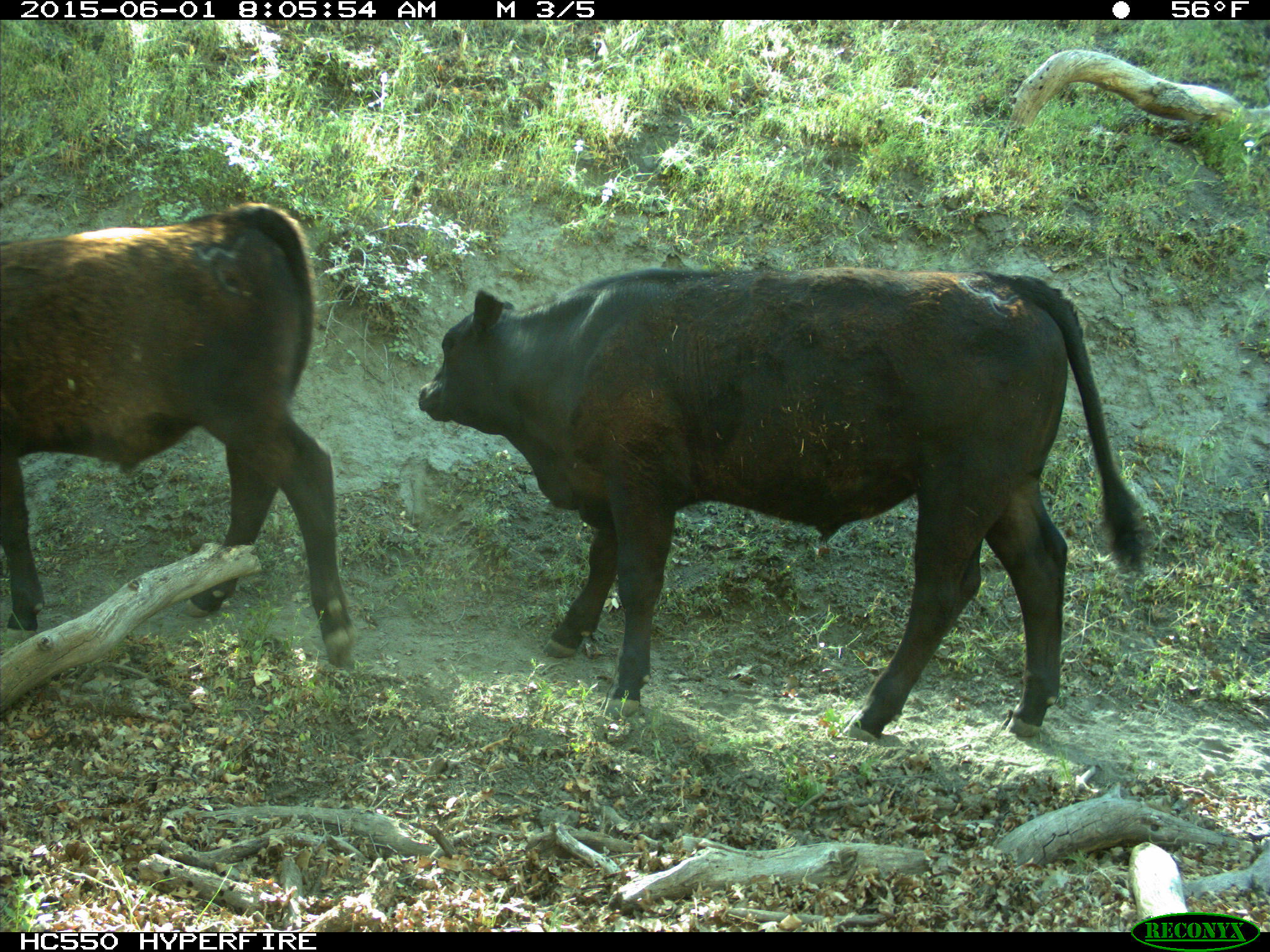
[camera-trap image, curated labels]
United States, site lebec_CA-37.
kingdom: Animalia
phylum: Chordata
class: Mammalia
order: Artiodactyla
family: Bovidae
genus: Bos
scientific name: Bos taurus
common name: domestic cow